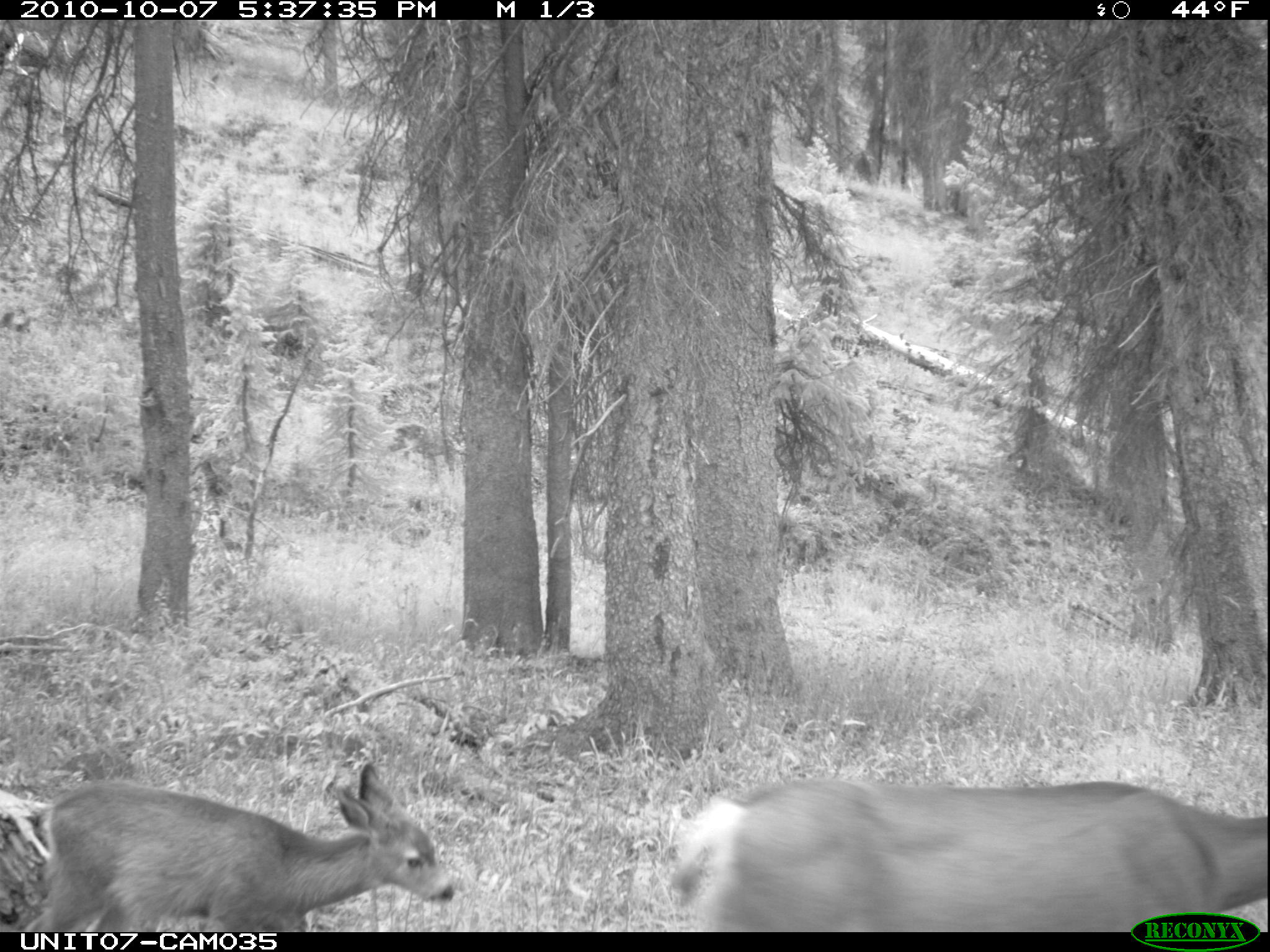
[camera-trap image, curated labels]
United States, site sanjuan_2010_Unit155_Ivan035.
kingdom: Animalia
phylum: Chordata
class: Mammalia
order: Artiodactyla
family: Cervidae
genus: Odocoileus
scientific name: Odocoileus hemionus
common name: mule deer